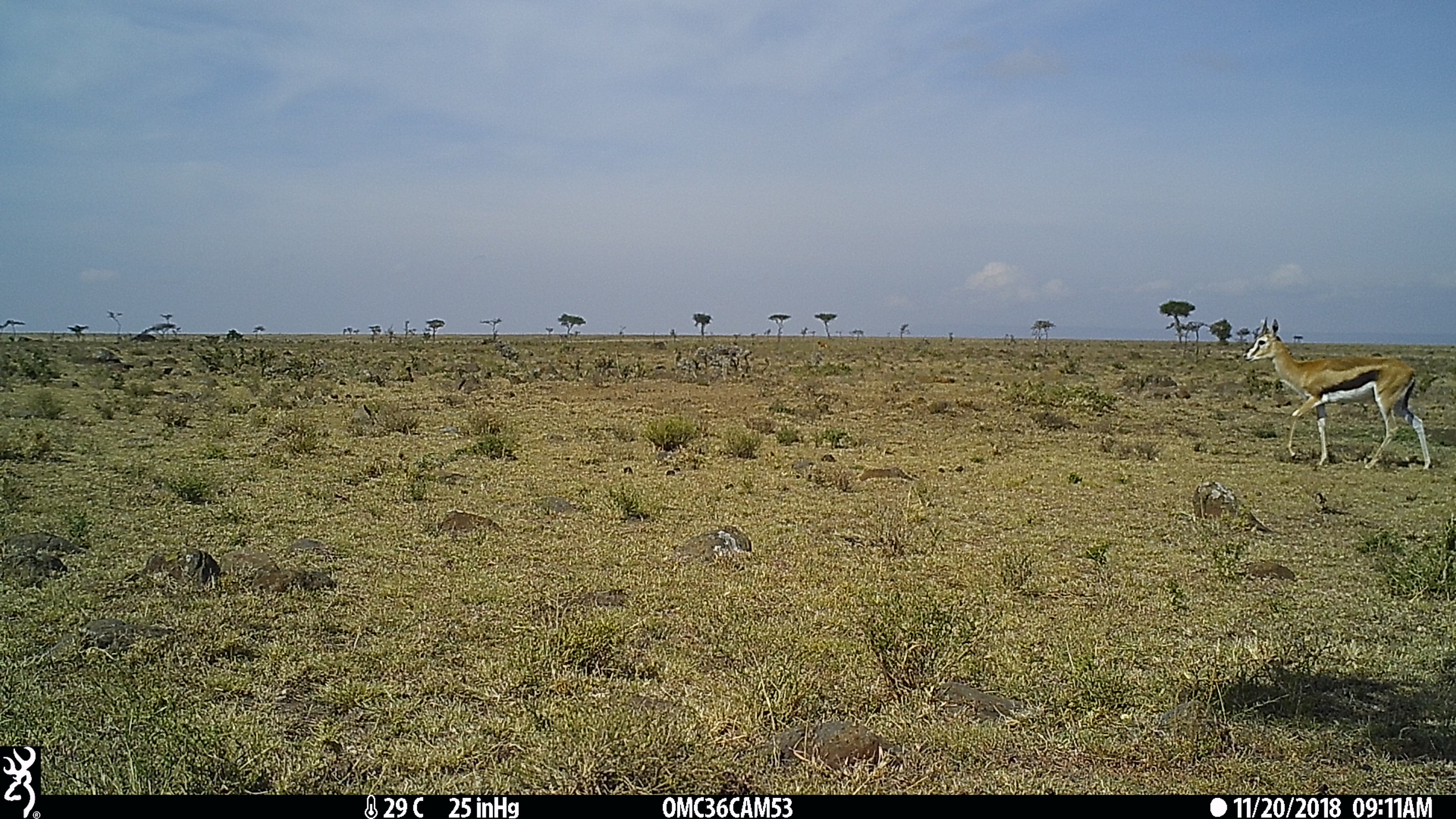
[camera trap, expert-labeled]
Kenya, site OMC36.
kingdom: Animalia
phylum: Chordata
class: Mammalia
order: Artiodactyla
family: Bovidae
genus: Eudorcas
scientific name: Eudorcas thomsonii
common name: thomon's gazelle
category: gazelle thomsons